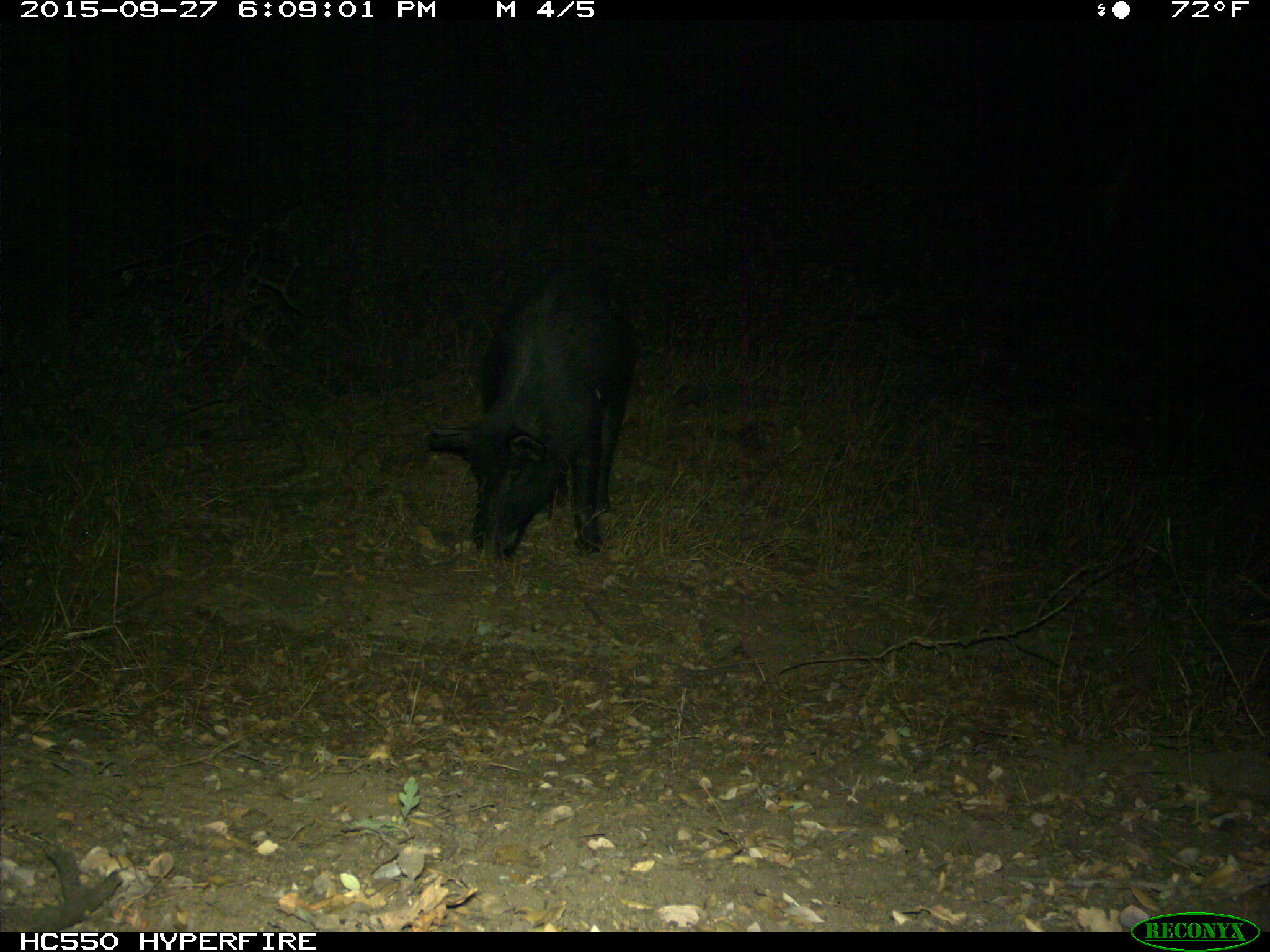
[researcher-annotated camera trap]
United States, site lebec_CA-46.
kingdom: Animalia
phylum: Chordata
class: Mammalia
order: Artiodactyla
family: Suidae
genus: Sus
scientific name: Sus scrofa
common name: wild boar